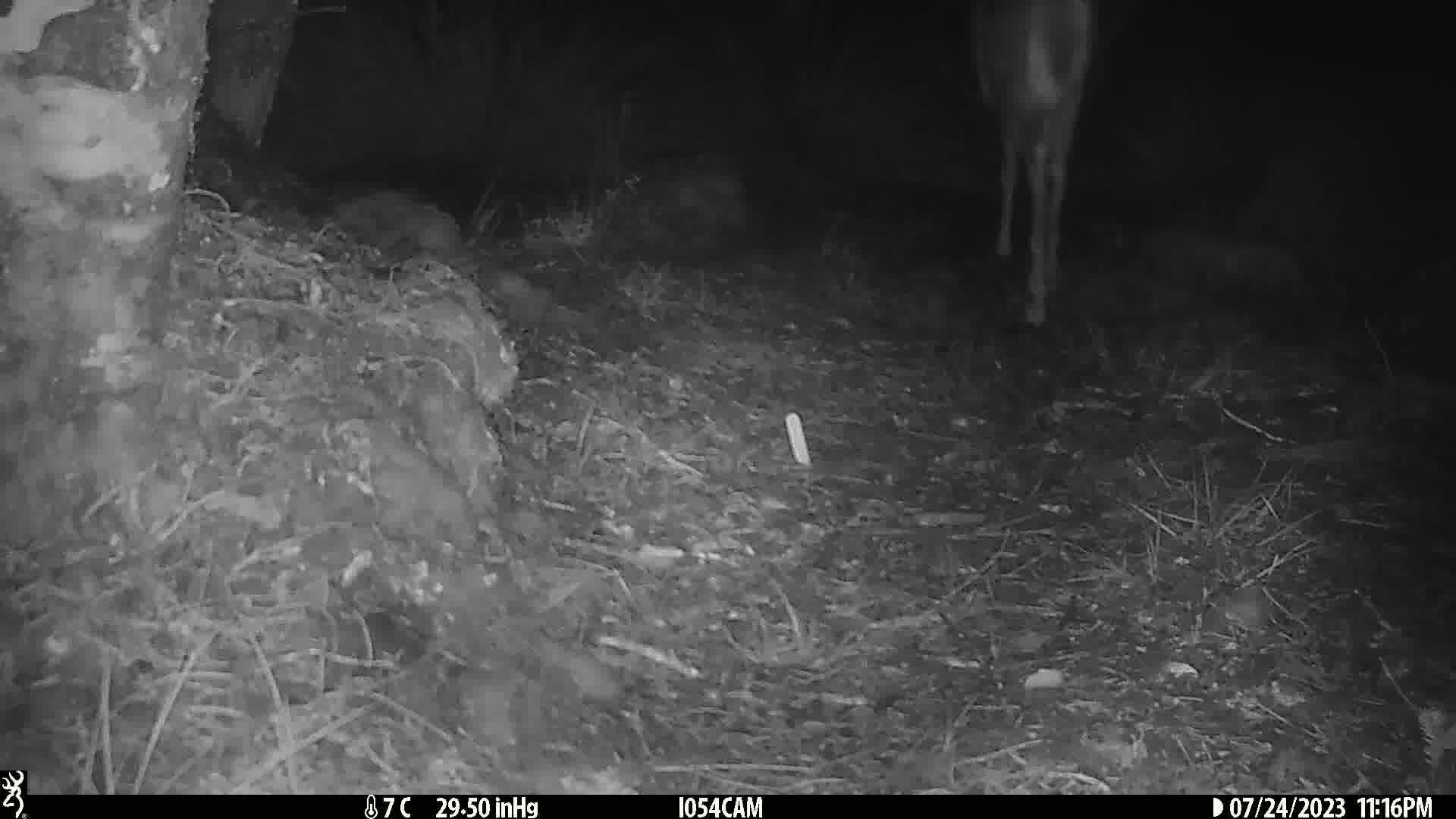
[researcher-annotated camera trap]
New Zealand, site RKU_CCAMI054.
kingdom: Animalia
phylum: Chordata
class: Mammalia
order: Artiodactyla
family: Cervidae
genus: Odocoileus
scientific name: Odocoileus virginianus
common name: white-tailed deer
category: white tailed deer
White tailed deer (white-tailed deer) (Odocoileus virginianus).